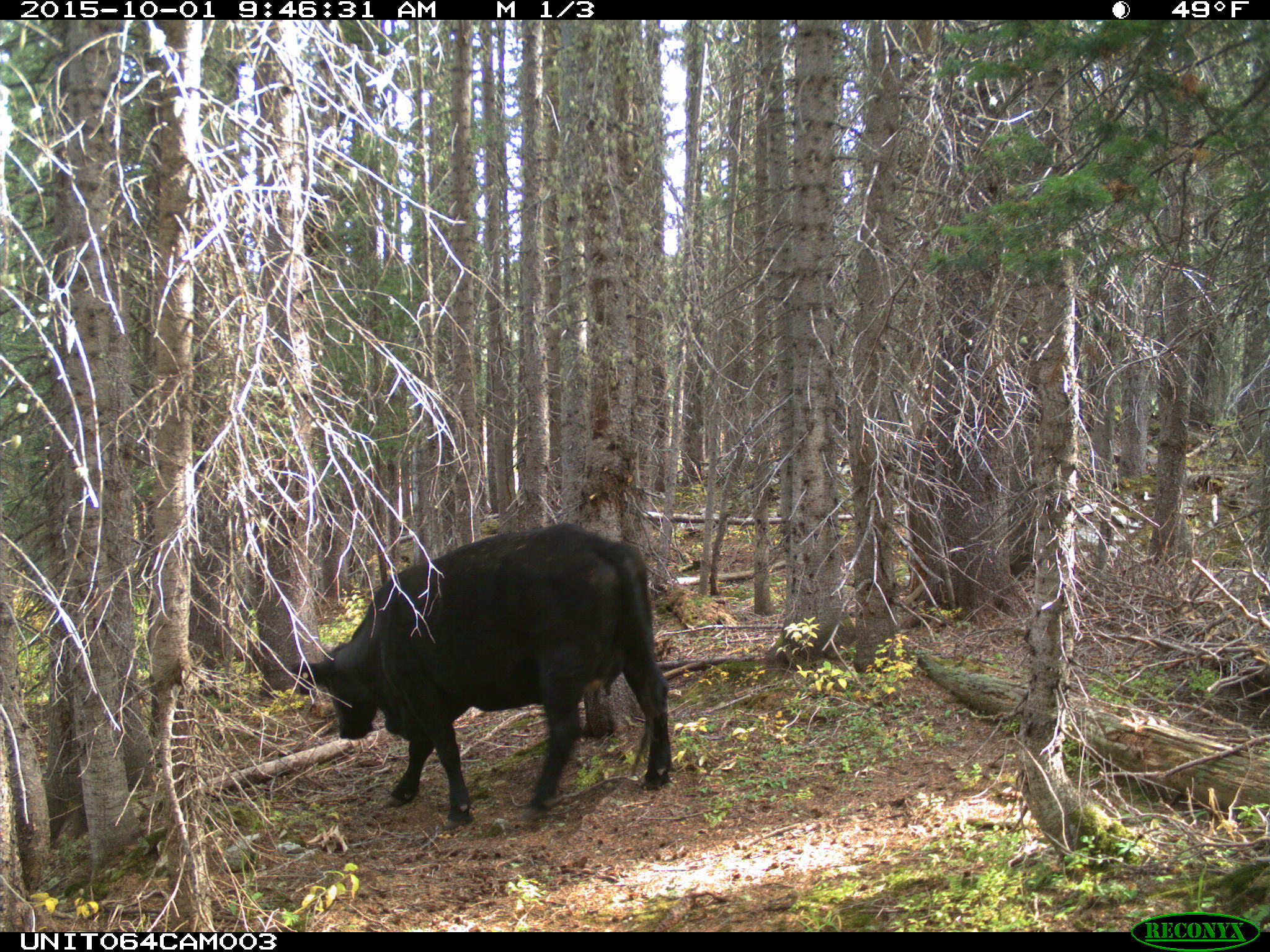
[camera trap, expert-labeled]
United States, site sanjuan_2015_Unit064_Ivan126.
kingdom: Animalia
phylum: Chordata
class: Mammalia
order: Artiodactyla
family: Bovidae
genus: Bos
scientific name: Bos taurus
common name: domestic cow